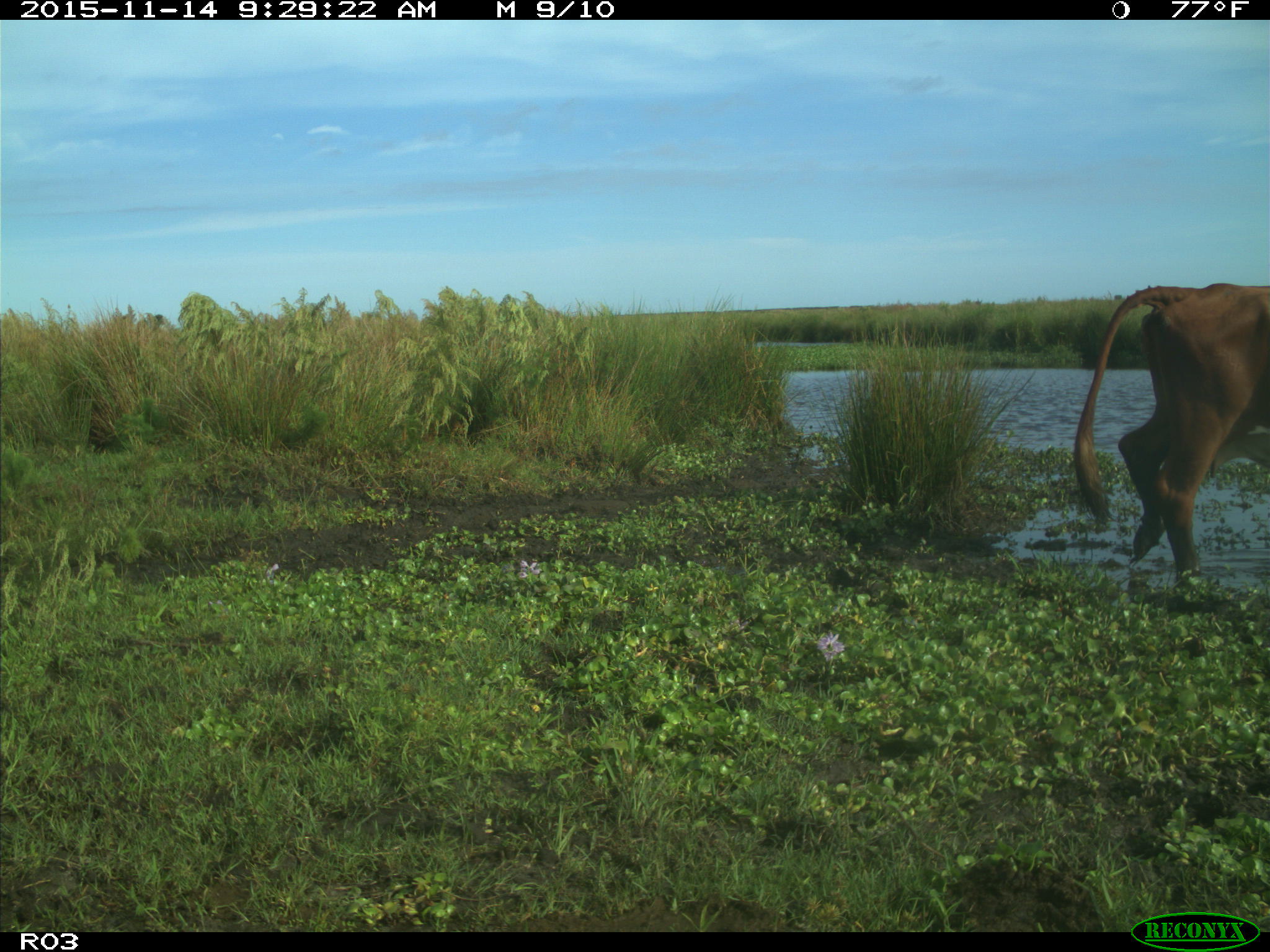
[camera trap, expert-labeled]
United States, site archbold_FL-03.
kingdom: Animalia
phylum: Chordata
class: Mammalia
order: Artiodactyla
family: Bovidae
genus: Bos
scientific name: Bos taurus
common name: domestic cow